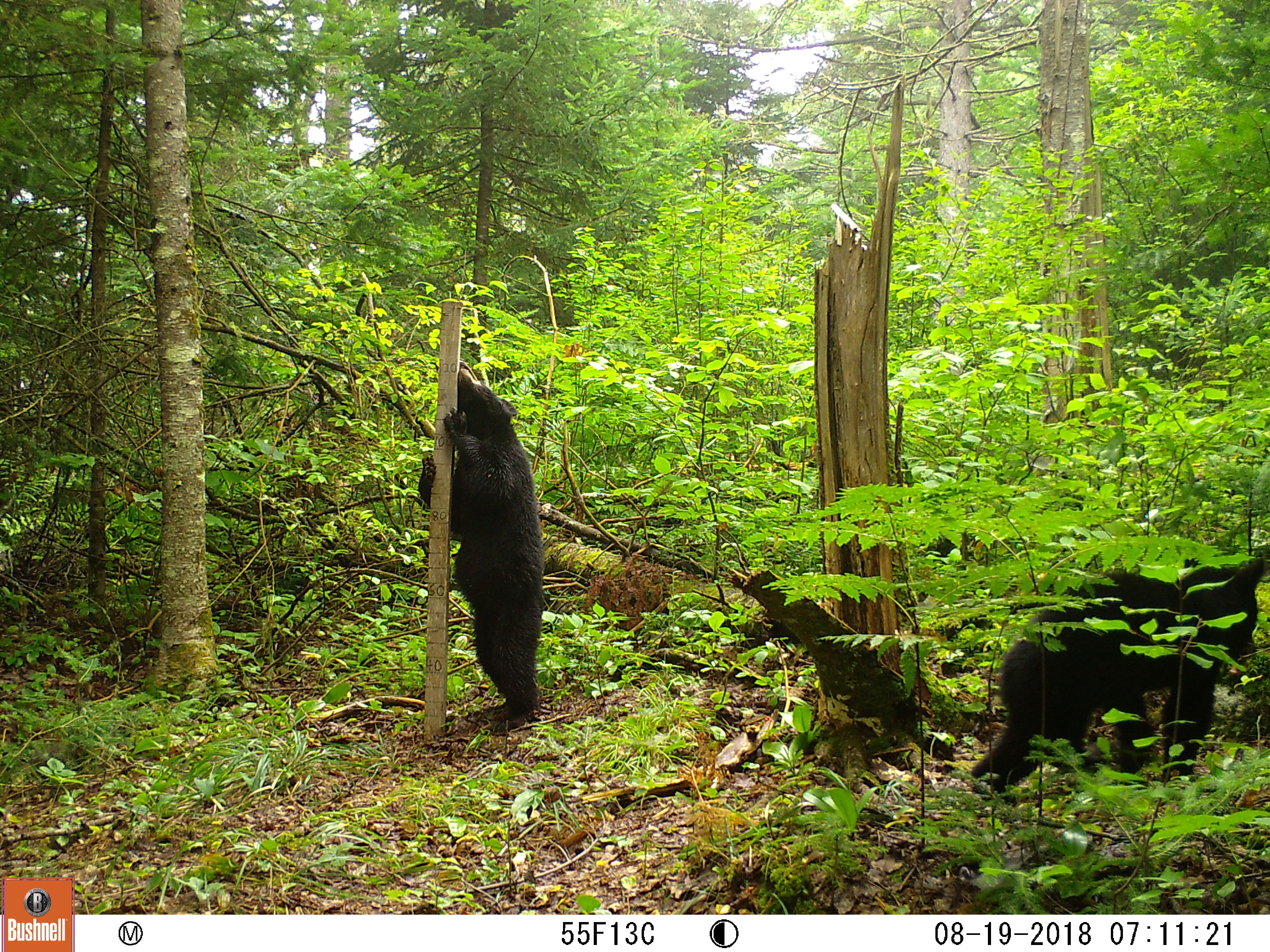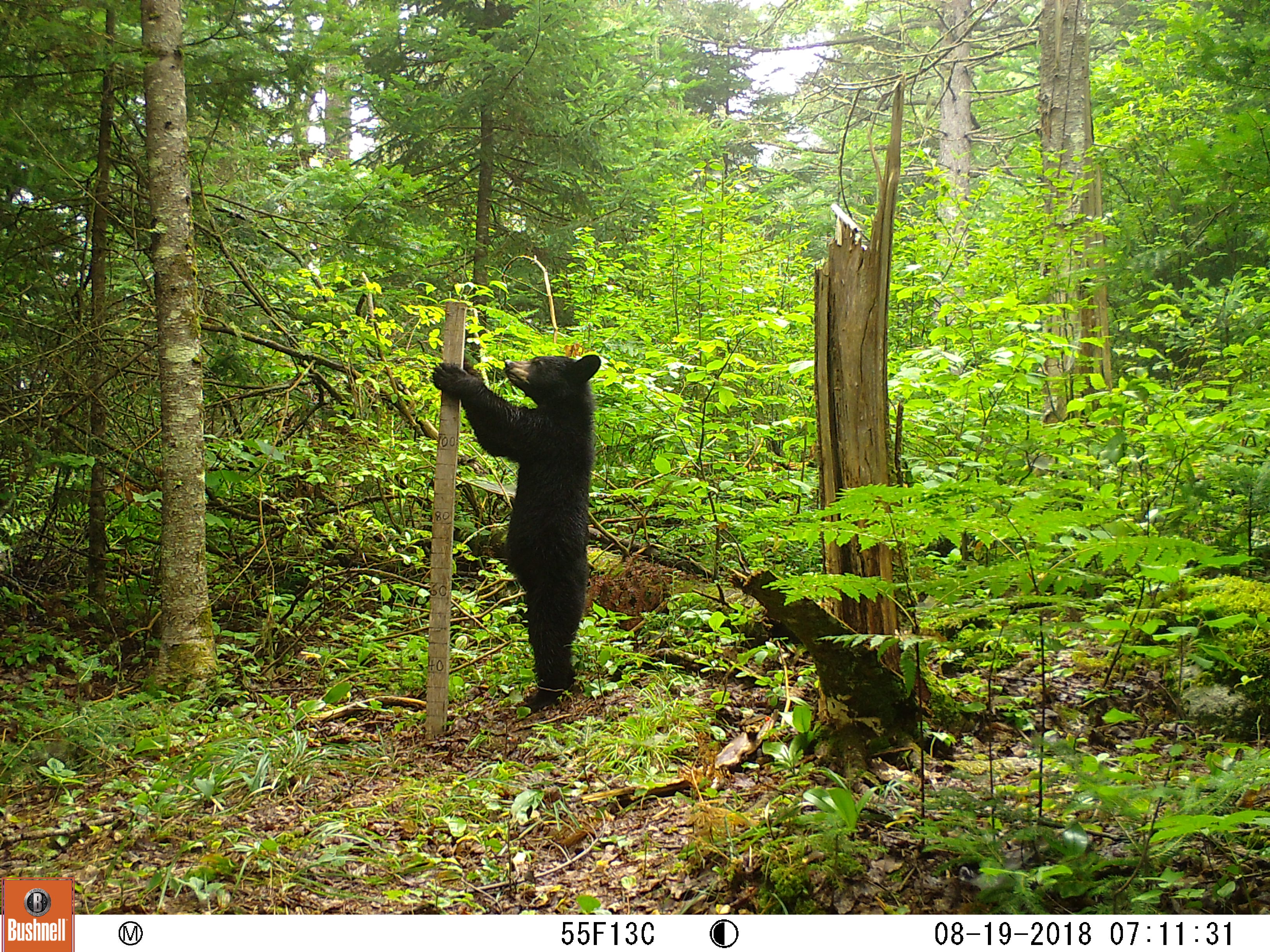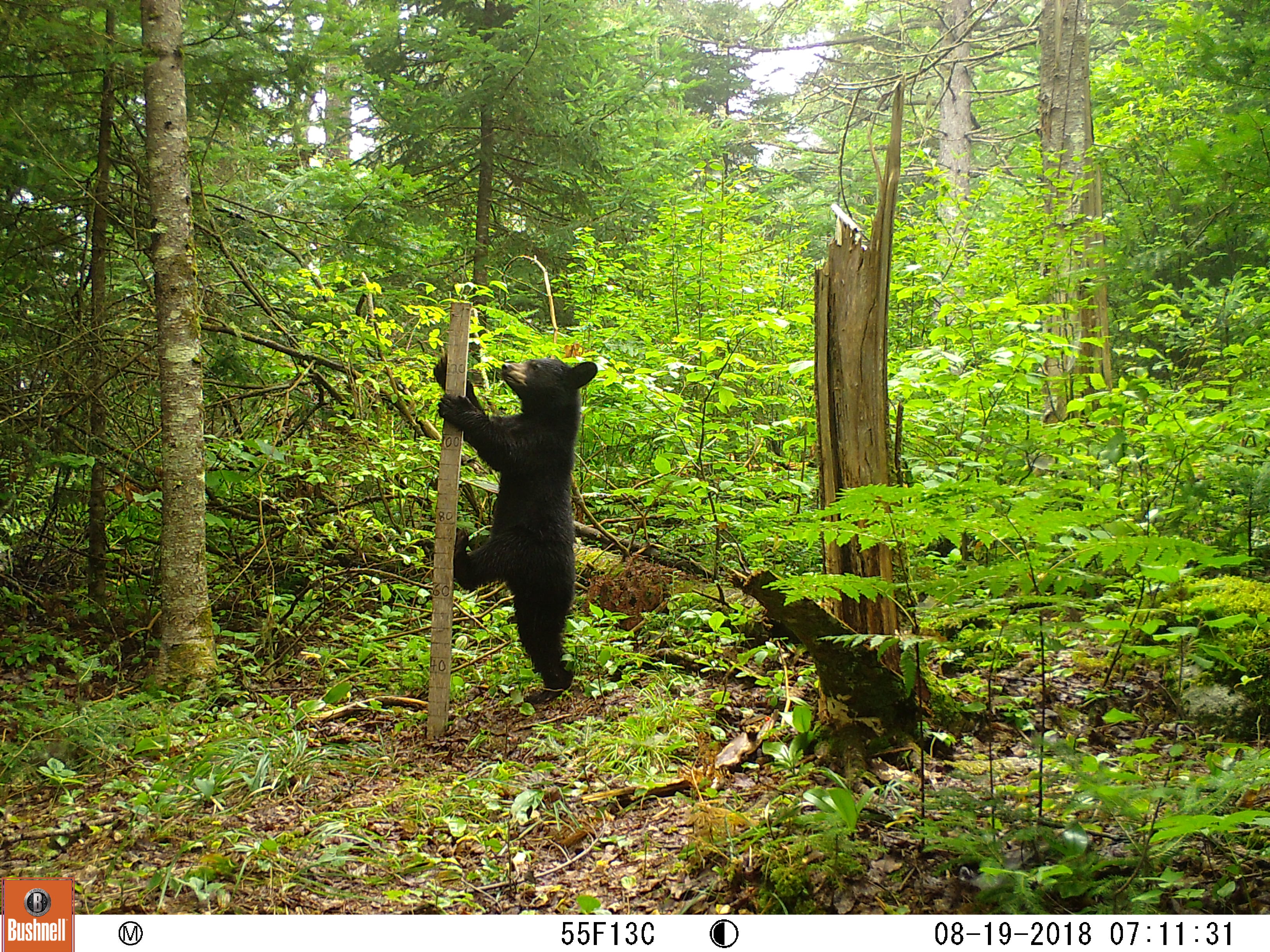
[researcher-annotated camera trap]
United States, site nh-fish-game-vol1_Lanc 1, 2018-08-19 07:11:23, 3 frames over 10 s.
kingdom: Animalia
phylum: Chordata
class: Mammalia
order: Carnivora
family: Ursidae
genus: Ursus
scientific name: Ursus americanus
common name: black bear